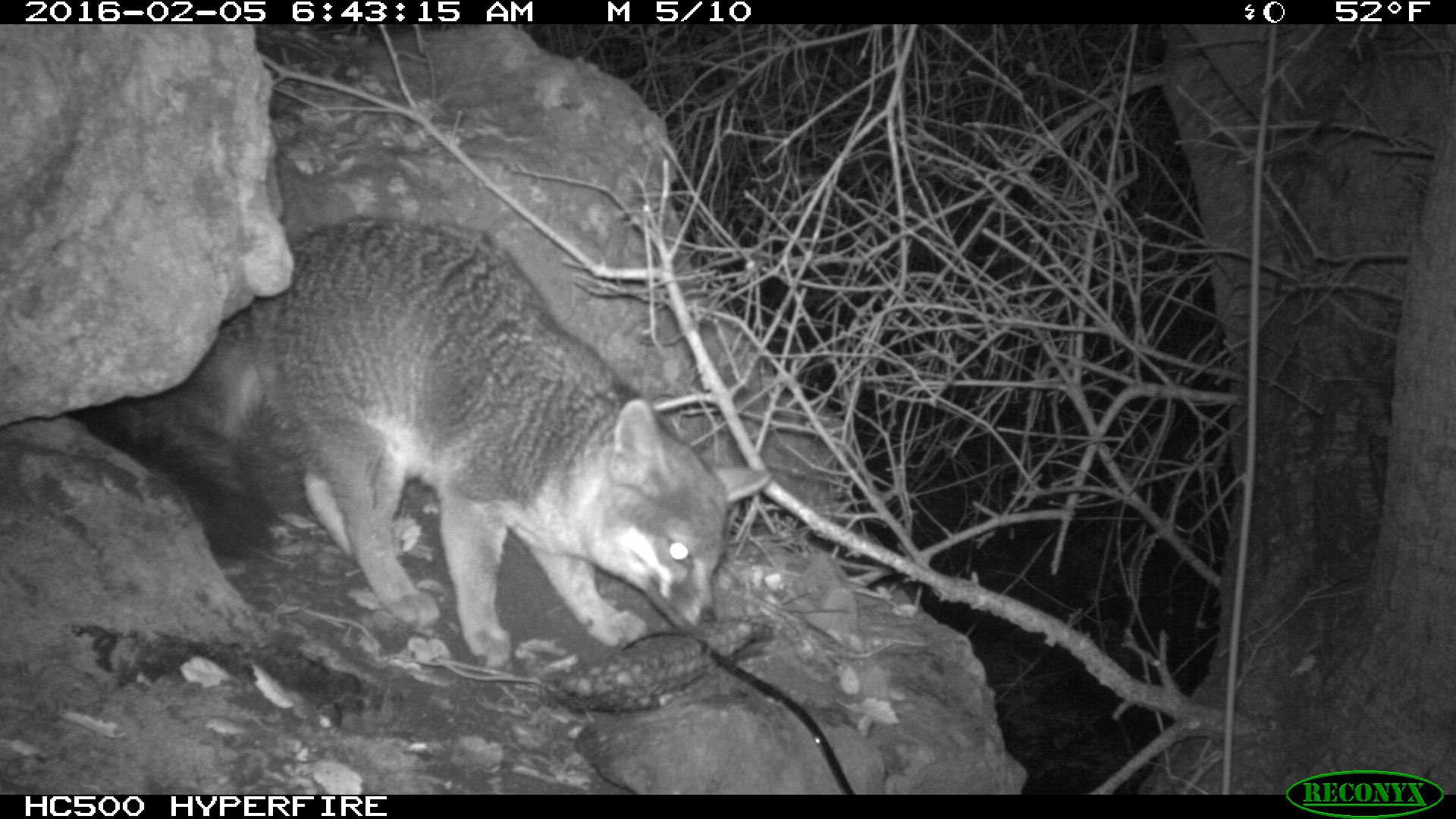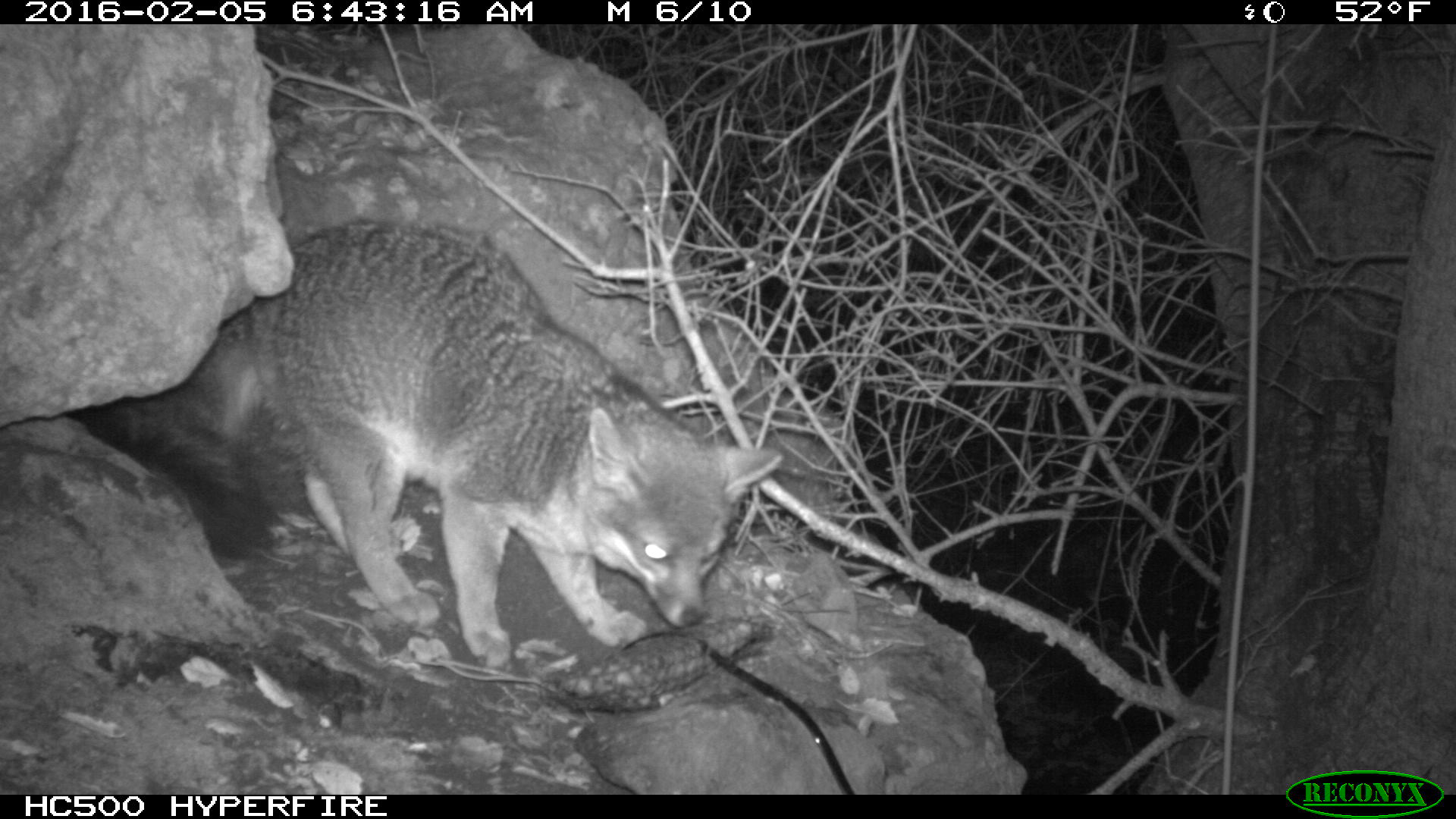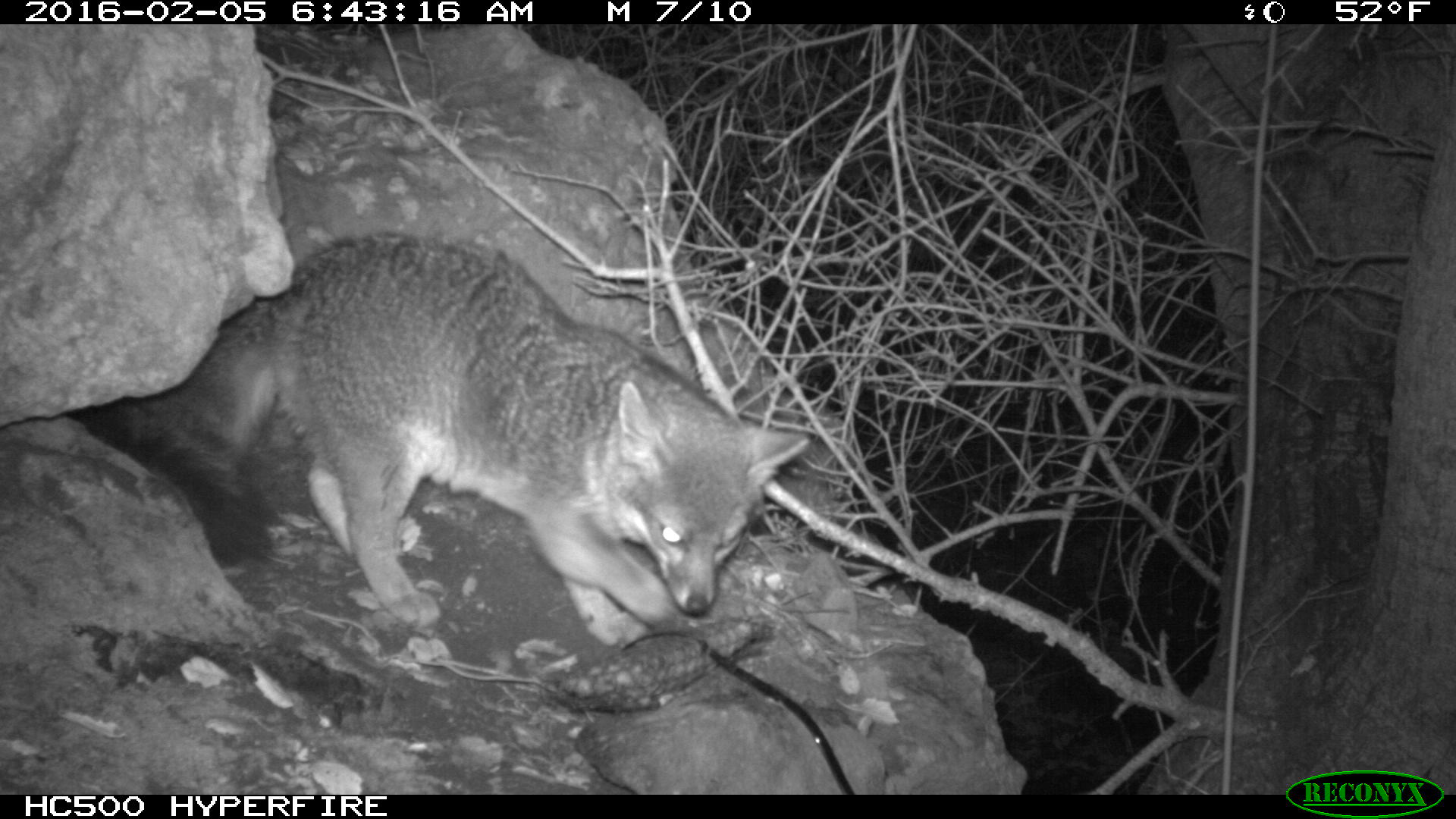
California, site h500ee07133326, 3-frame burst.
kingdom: Animalia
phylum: Chordata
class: Mammalia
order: Carnivora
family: Canidae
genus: Urocyon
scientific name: Urocyon littoralis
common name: island fox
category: fox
Fox (island fox) (Urocyon littoralis).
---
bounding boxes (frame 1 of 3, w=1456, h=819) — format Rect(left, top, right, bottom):
fox: Rect(115, 212, 774, 668)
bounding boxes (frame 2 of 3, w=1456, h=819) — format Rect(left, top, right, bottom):
fox: Rect(84, 218, 781, 665)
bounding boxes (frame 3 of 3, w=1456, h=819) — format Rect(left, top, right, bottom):
fox: Rect(104, 231, 807, 651)